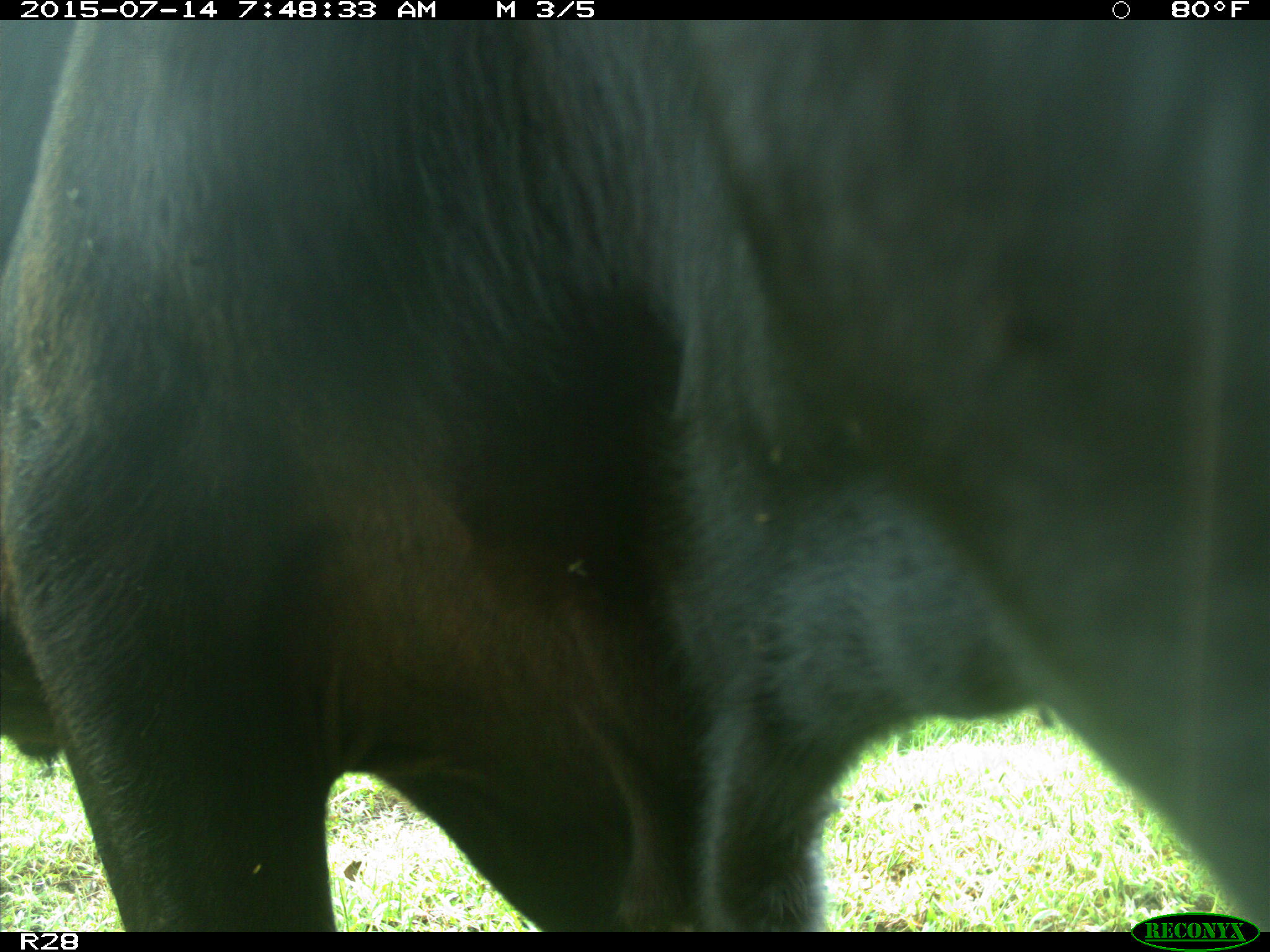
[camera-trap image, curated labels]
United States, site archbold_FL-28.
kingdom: Animalia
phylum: Chordata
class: Mammalia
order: Artiodactyla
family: Bovidae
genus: Bos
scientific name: Bos taurus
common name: domestic cow